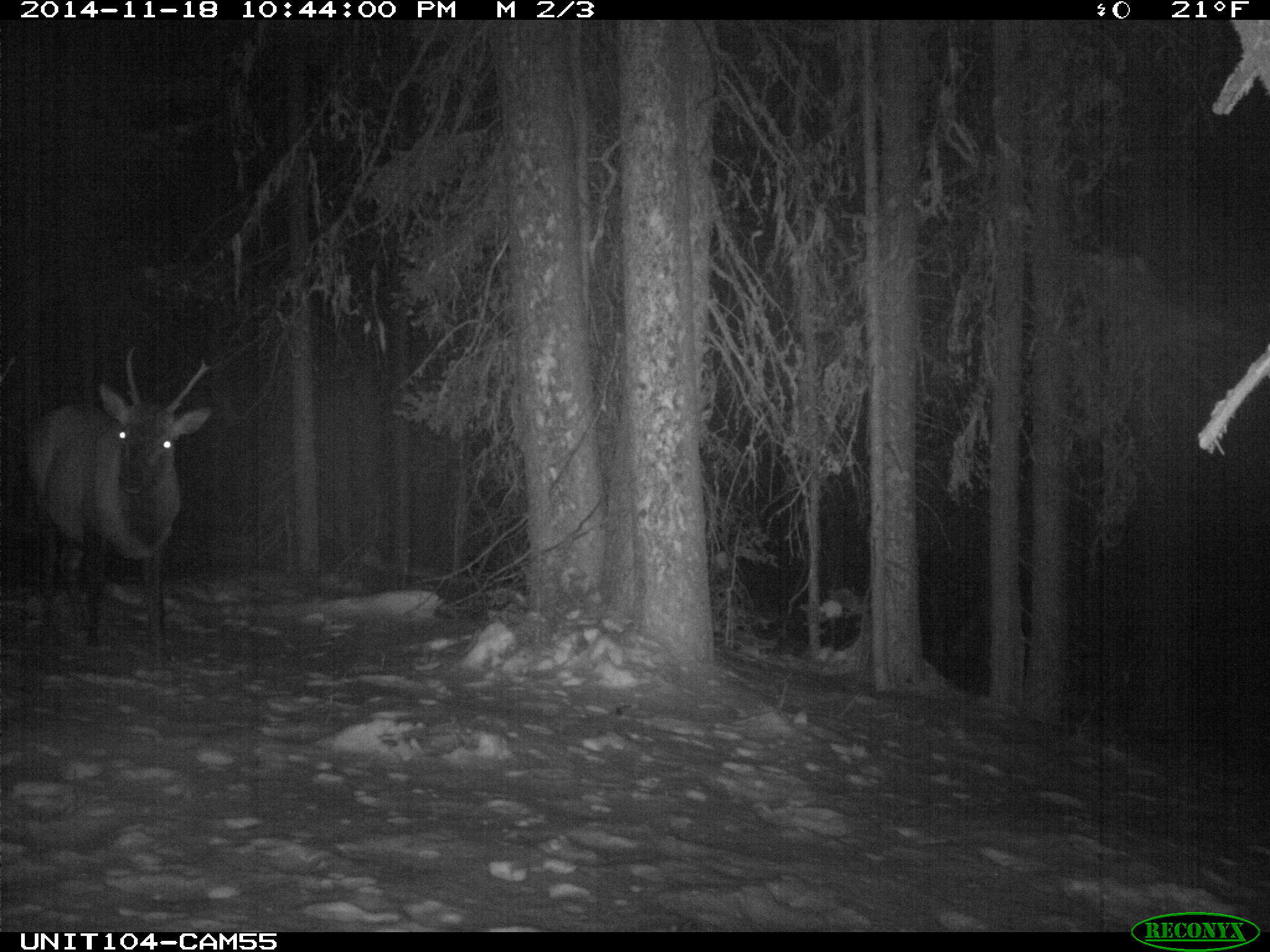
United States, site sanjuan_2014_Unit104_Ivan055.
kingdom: Animalia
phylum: Chordata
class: Mammalia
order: Artiodactyla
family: Cervidae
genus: Cervus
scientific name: Cervus elaphus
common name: red deer